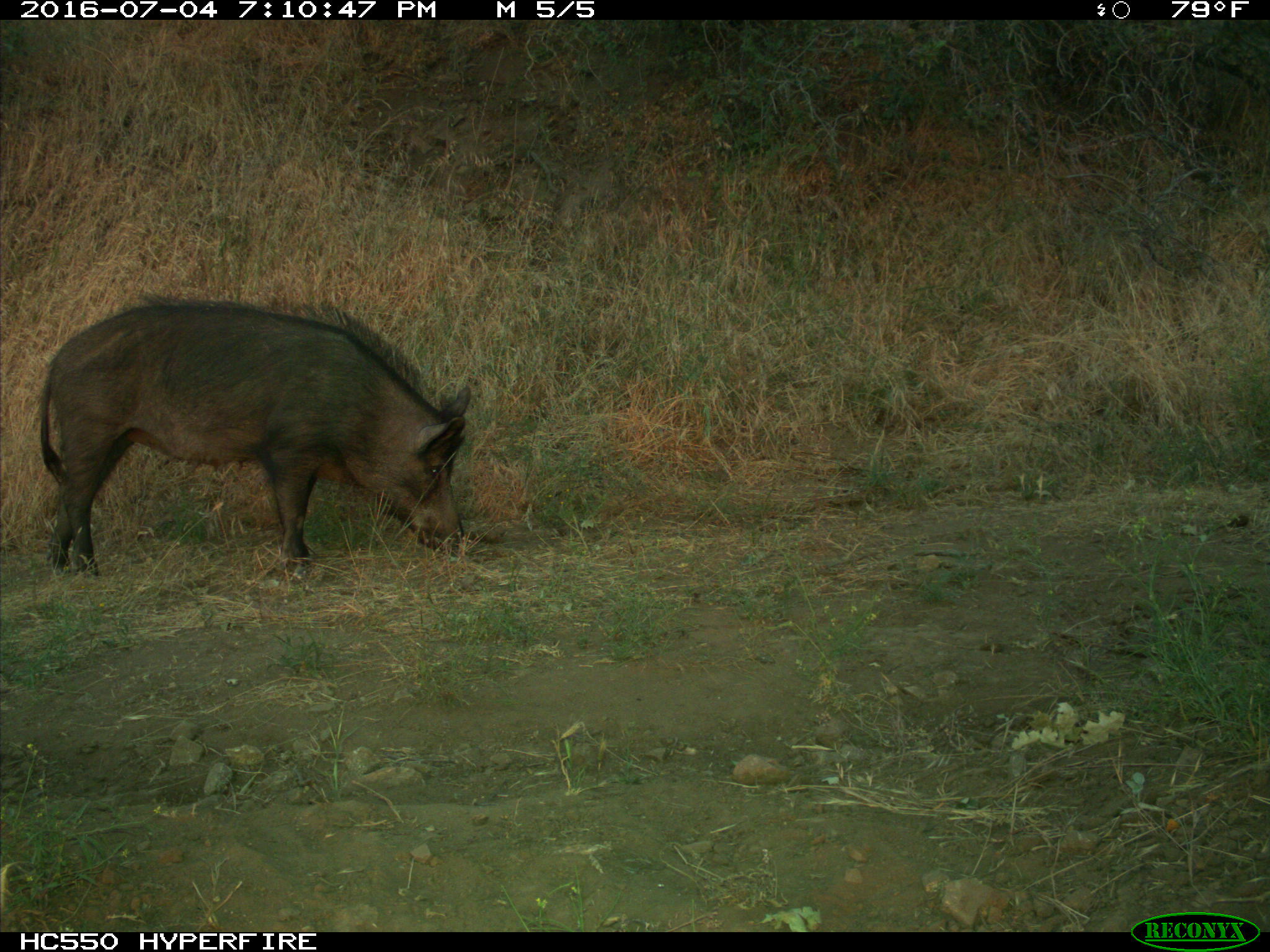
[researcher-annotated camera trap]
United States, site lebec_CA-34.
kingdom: Animalia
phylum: Chordata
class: Mammalia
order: Artiodactyla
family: Suidae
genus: Sus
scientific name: Sus scrofa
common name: wild boar